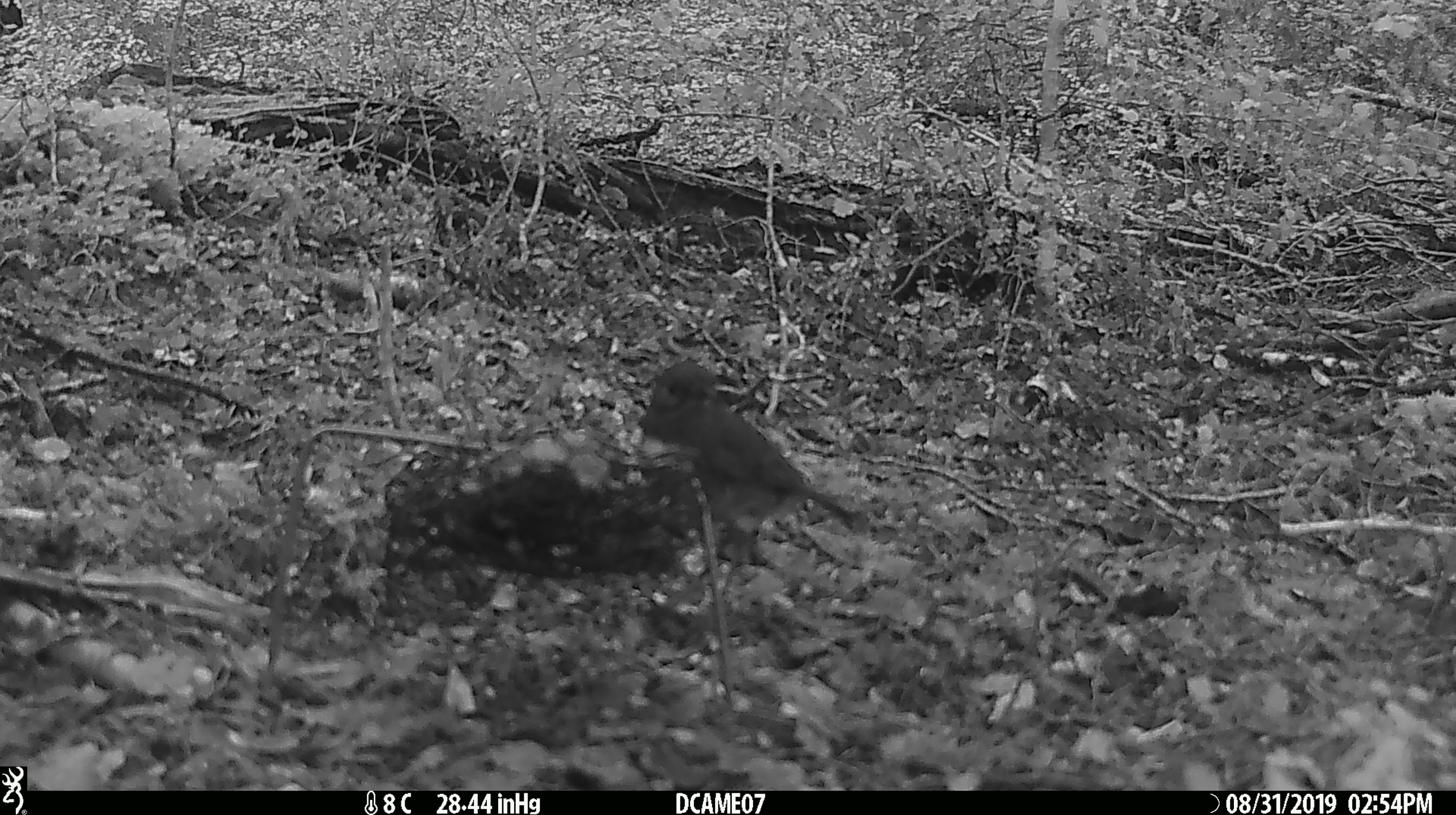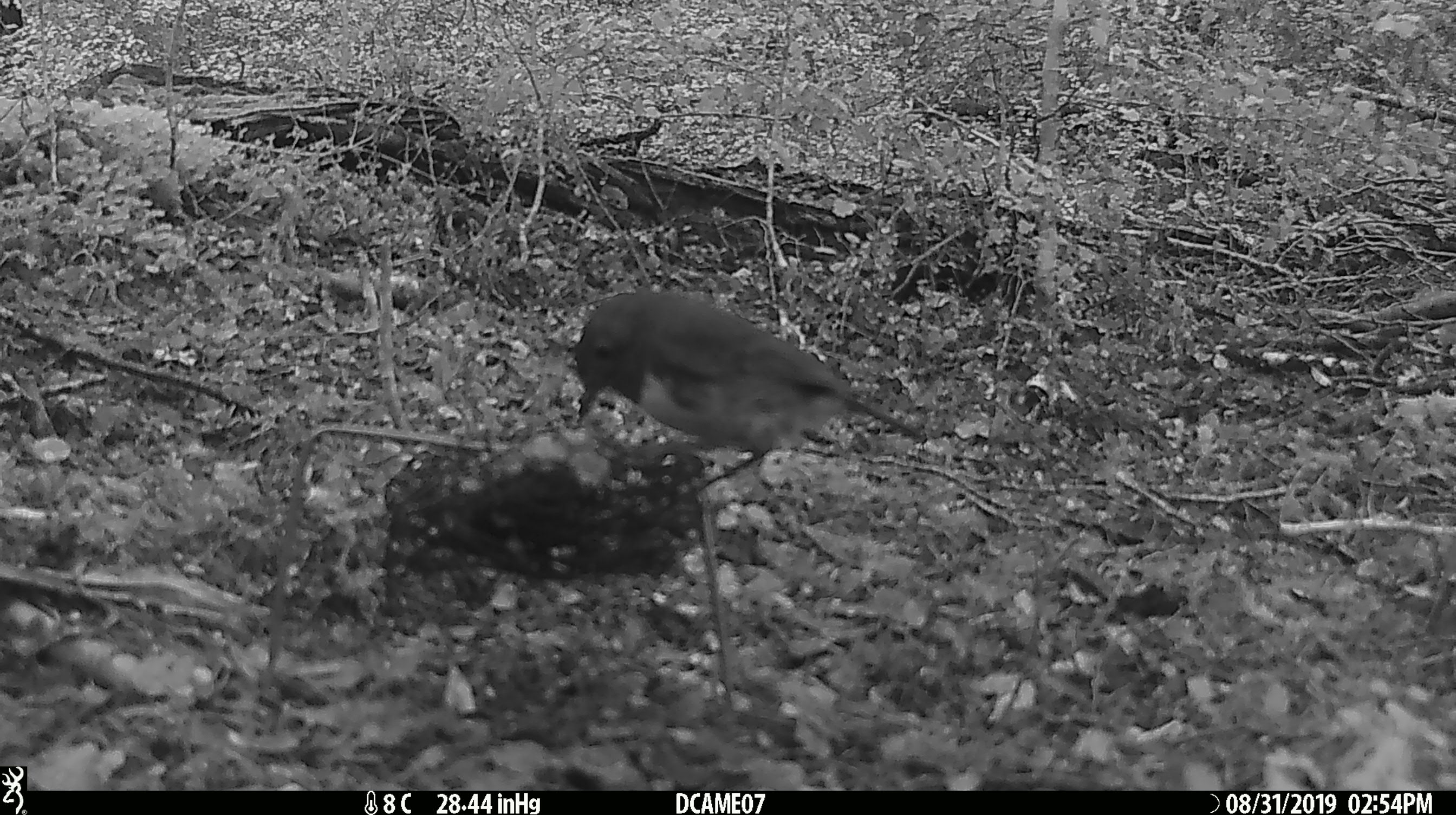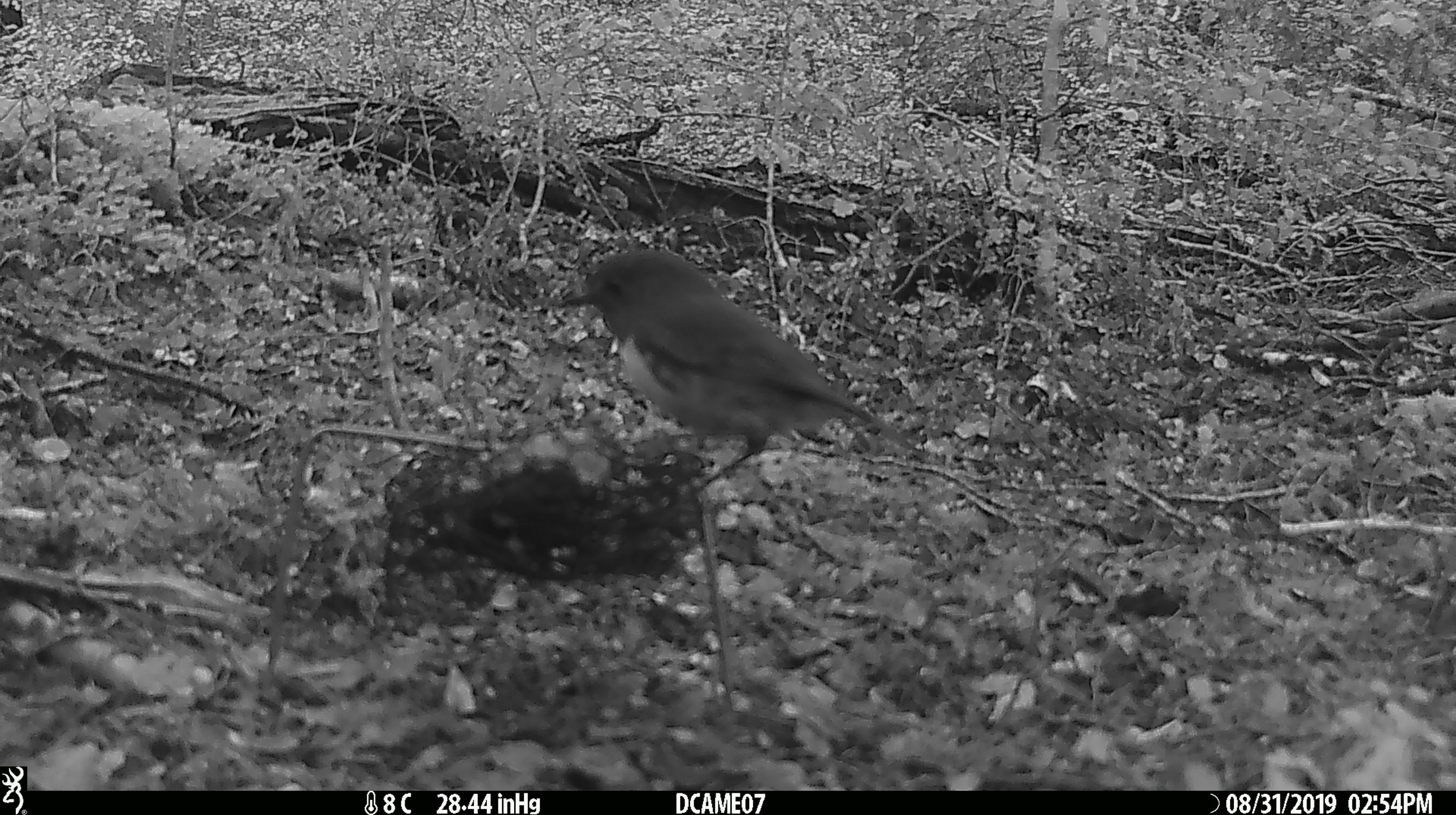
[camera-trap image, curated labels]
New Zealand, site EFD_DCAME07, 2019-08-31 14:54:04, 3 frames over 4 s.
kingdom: Animalia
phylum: Chordata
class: Aves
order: Passeriformes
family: Petroicidae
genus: Petroica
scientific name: Petroica australis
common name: new zealand robin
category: robin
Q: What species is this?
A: Robin (new zealand robin) (Petroica australis).